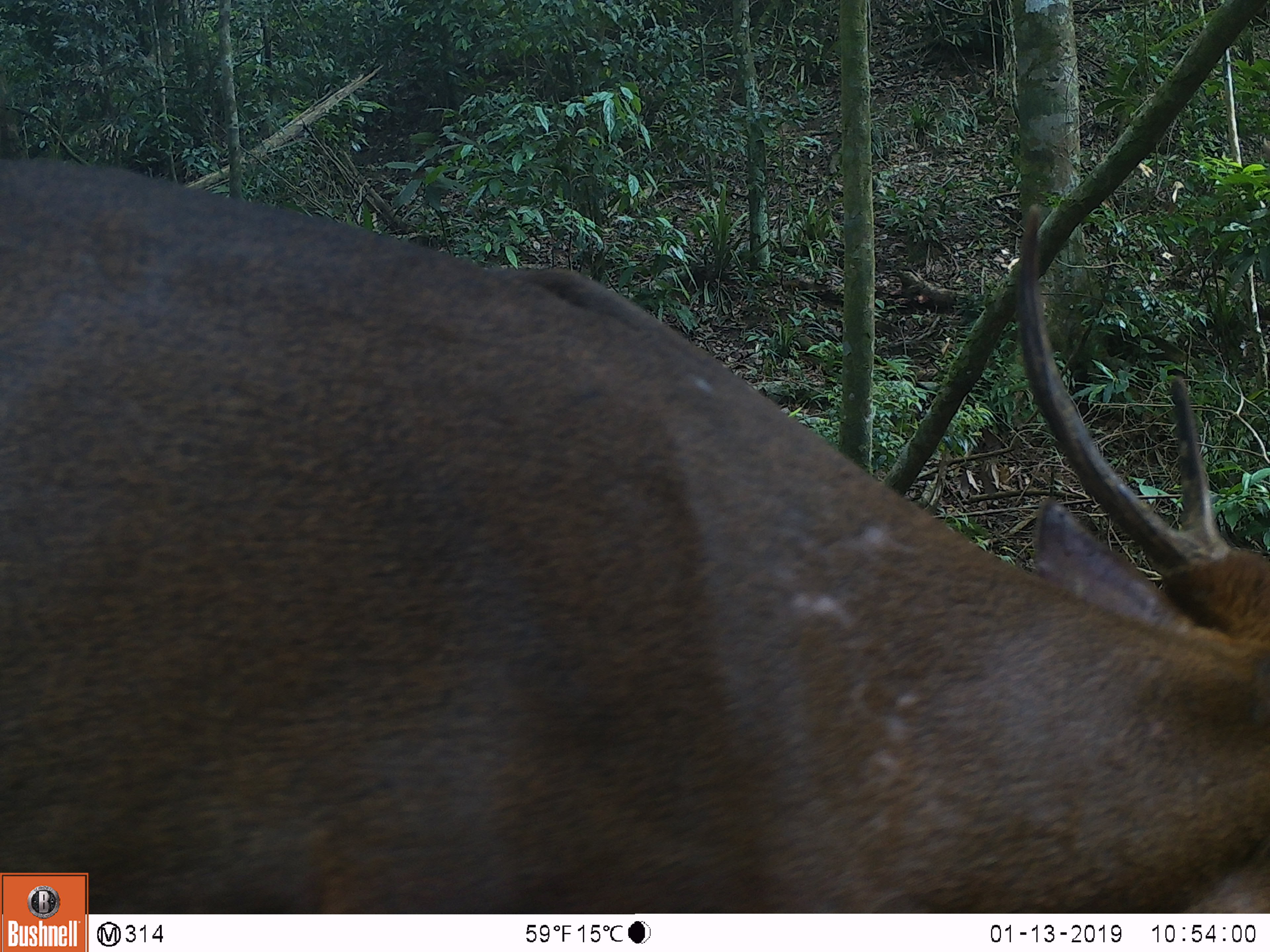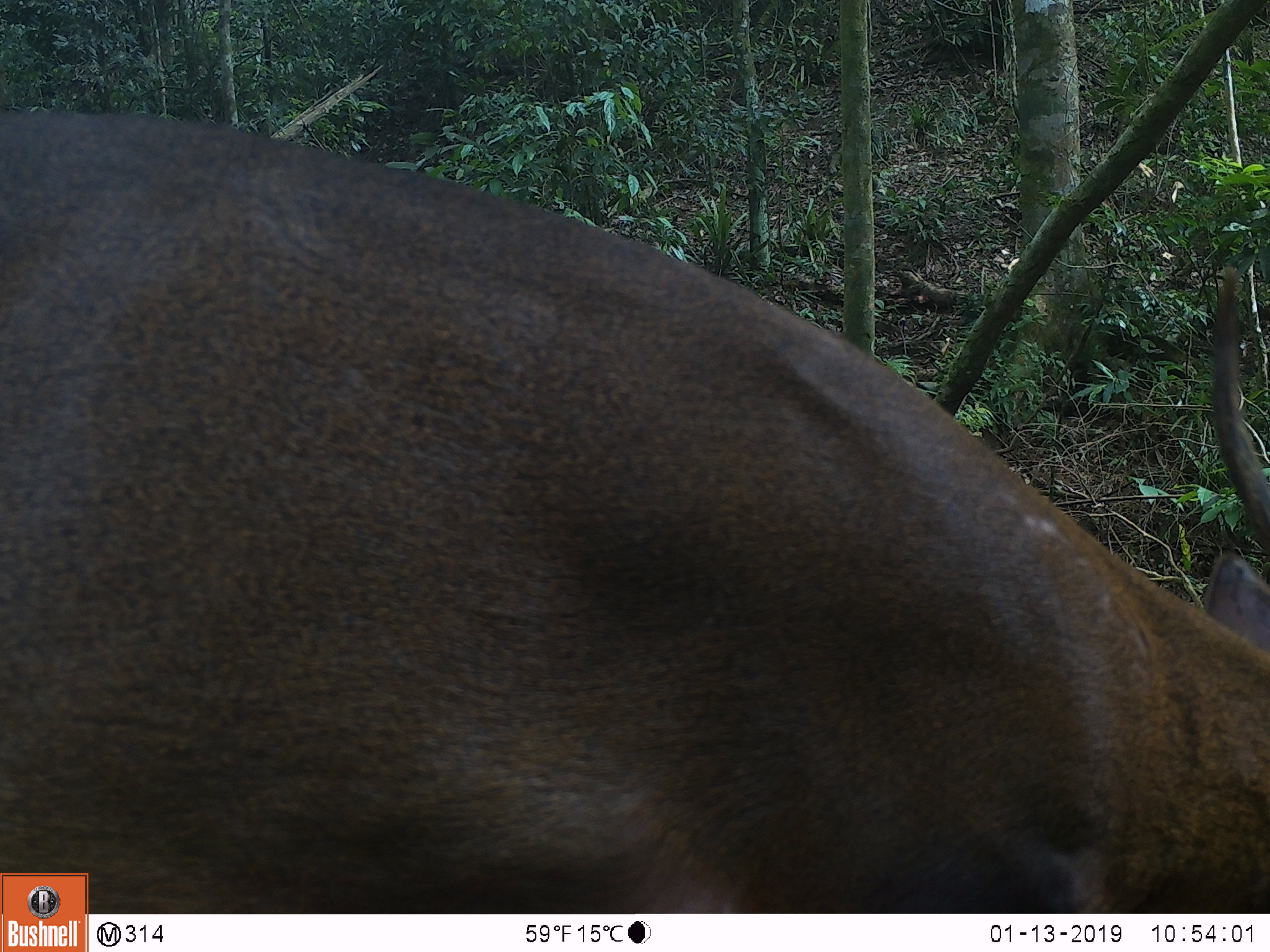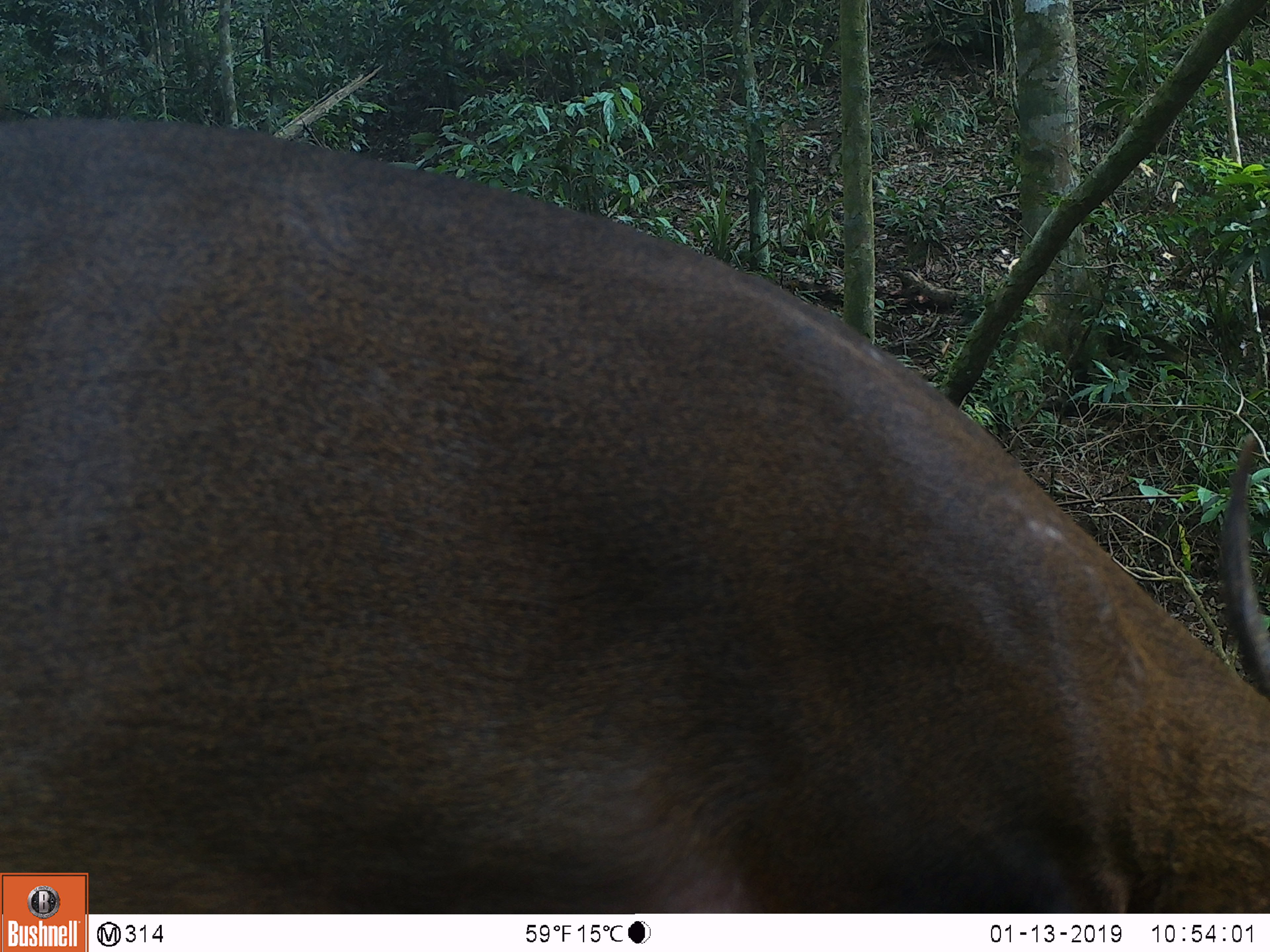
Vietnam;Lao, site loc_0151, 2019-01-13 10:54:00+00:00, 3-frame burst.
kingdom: Animalia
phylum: Chordata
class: Mammalia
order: Artiodactyla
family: Cervidae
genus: Muntiacus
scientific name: Muntiacus vuquangensis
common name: large-antlered muntjac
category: large antlered muntjac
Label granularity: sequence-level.